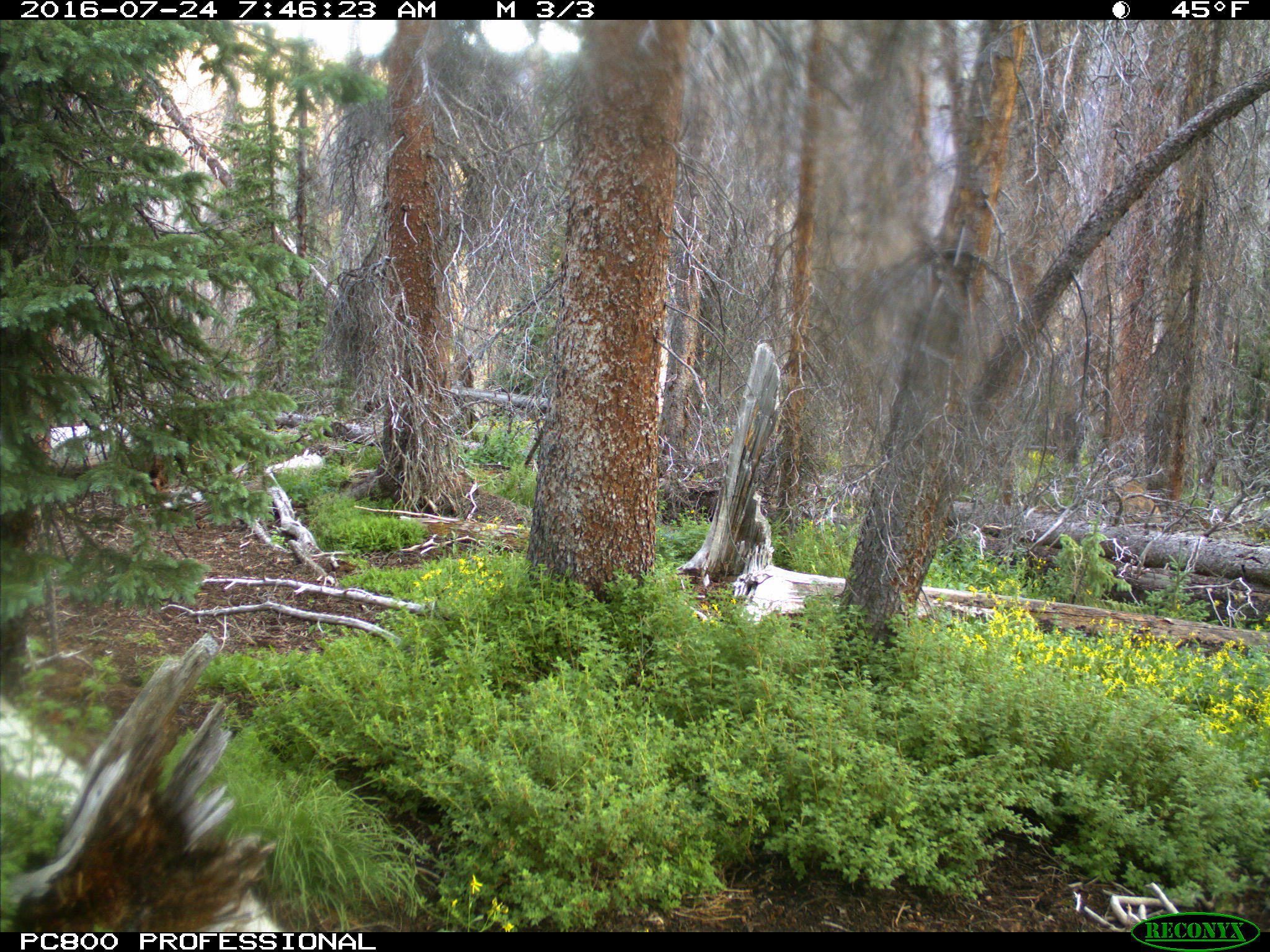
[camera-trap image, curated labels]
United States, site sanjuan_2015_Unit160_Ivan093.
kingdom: Animalia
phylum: Chordata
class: Mammalia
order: Artiodactyla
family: Cervidae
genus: Cervus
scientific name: Cervus elaphus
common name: red deer